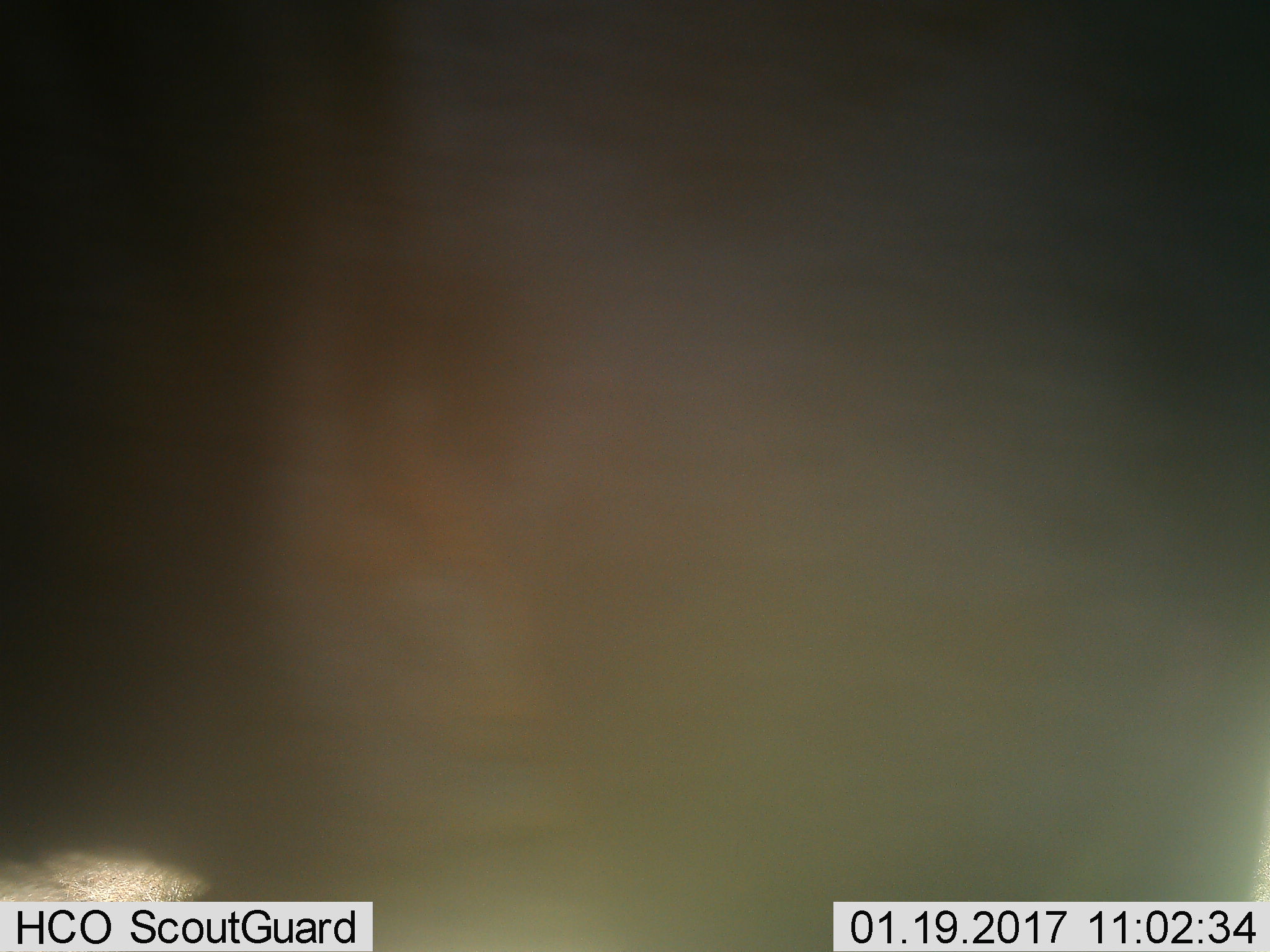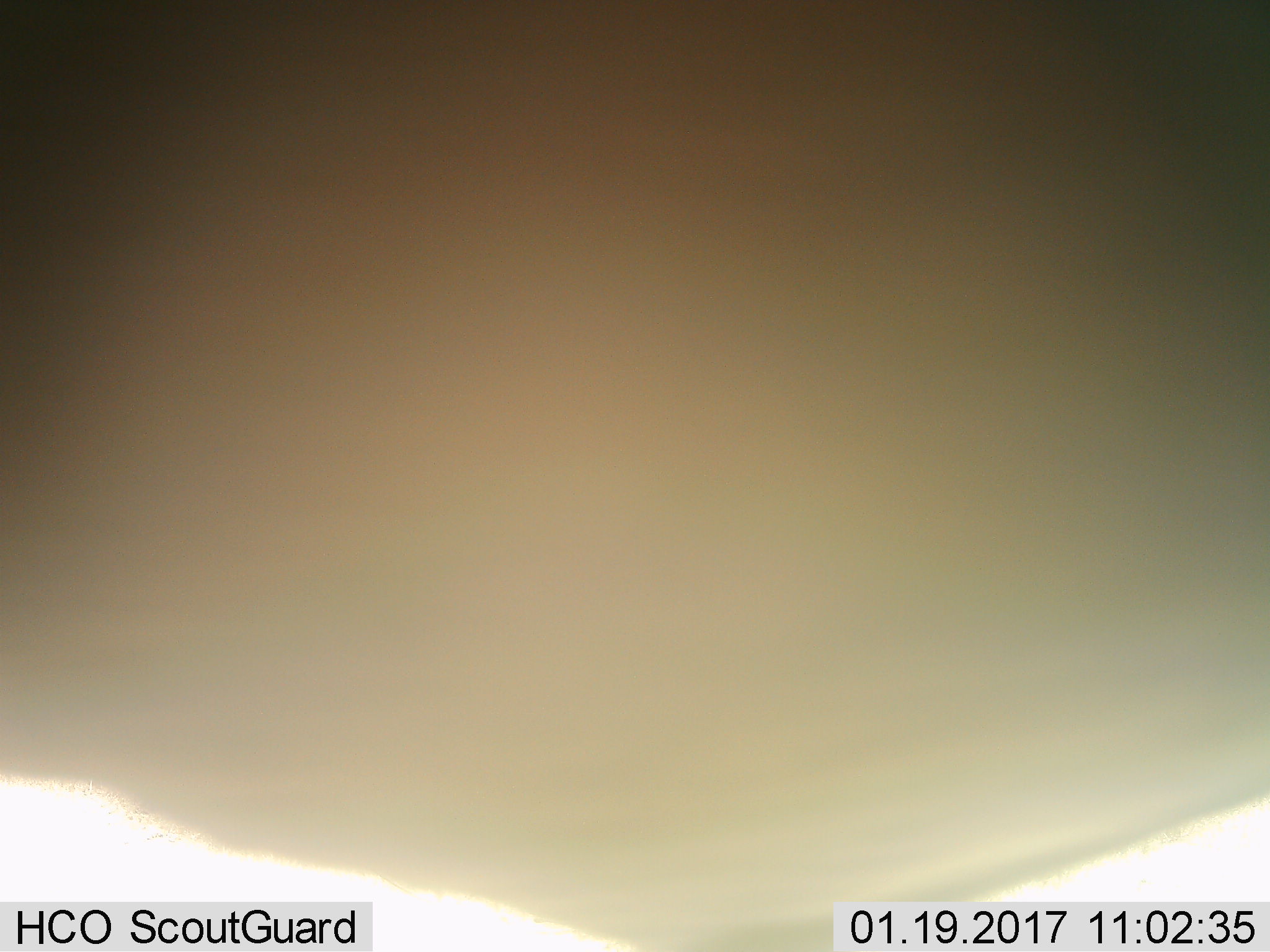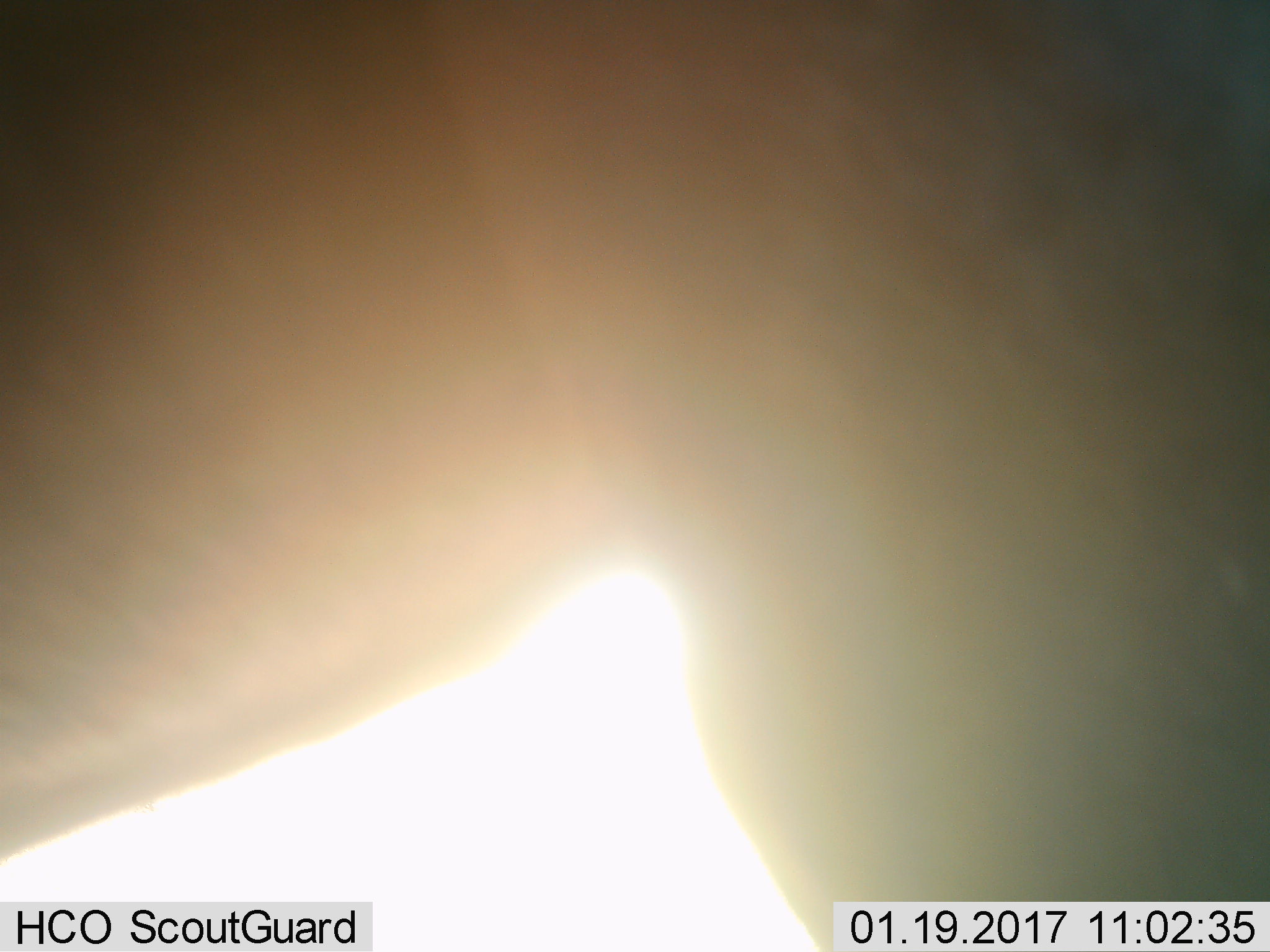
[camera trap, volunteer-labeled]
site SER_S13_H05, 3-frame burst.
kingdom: Animalia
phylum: Chordata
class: Mammalia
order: Artiodactyla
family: Bovidae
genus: Connochaetes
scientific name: Connochaetes taurinus taurinus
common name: blue wildebeest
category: wildebeestblue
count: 1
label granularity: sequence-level